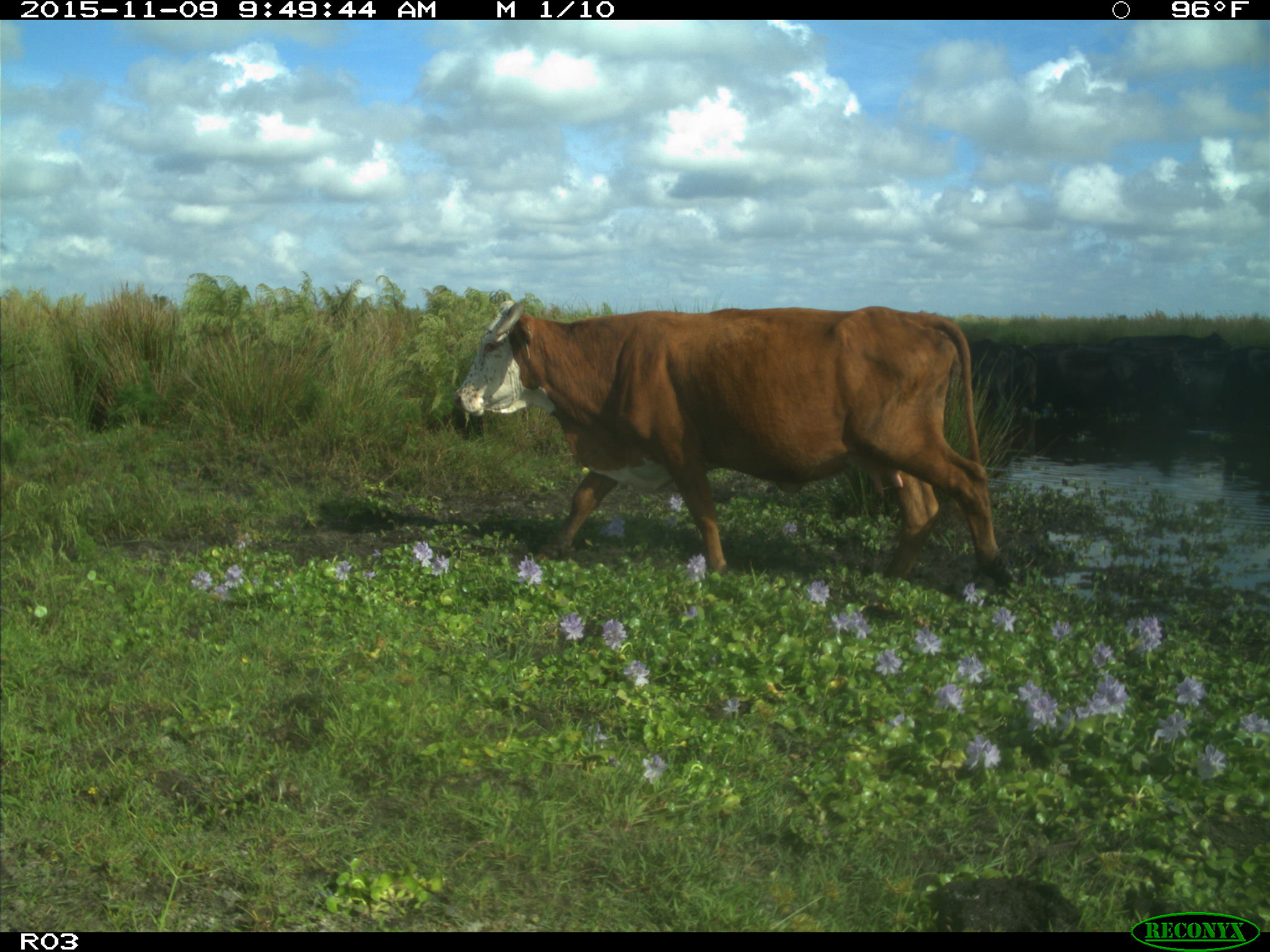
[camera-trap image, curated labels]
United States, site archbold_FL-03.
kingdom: Animalia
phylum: Chordata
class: Mammalia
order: Artiodactyla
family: Bovidae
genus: Bos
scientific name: Bos taurus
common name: domestic cow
Bos taurus (domestic cow).